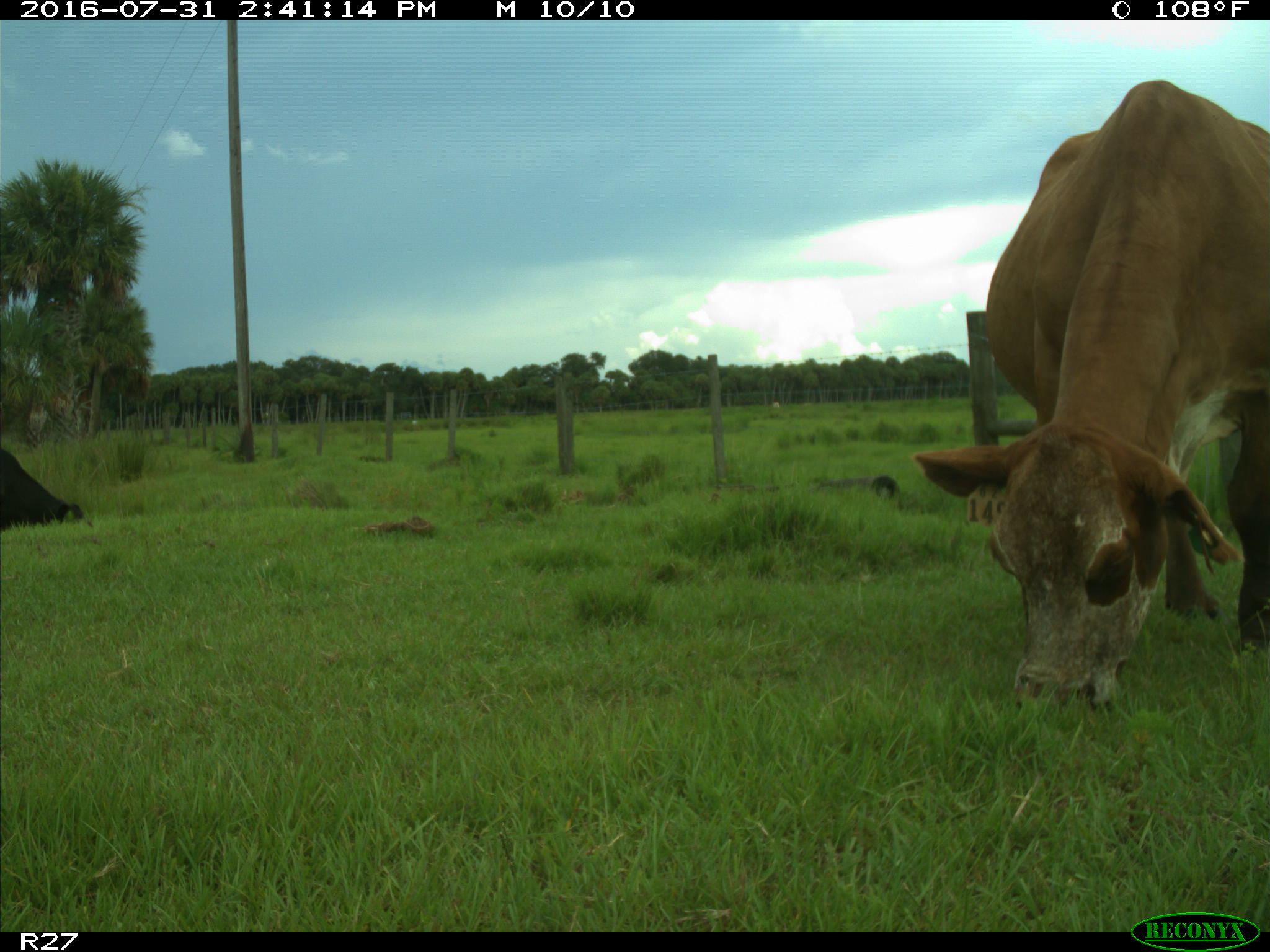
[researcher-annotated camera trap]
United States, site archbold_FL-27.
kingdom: Animalia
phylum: Chordata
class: Mammalia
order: Artiodactyla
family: Bovidae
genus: Bos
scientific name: Bos taurus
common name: domestic cow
Bos taurus (domestic cow).